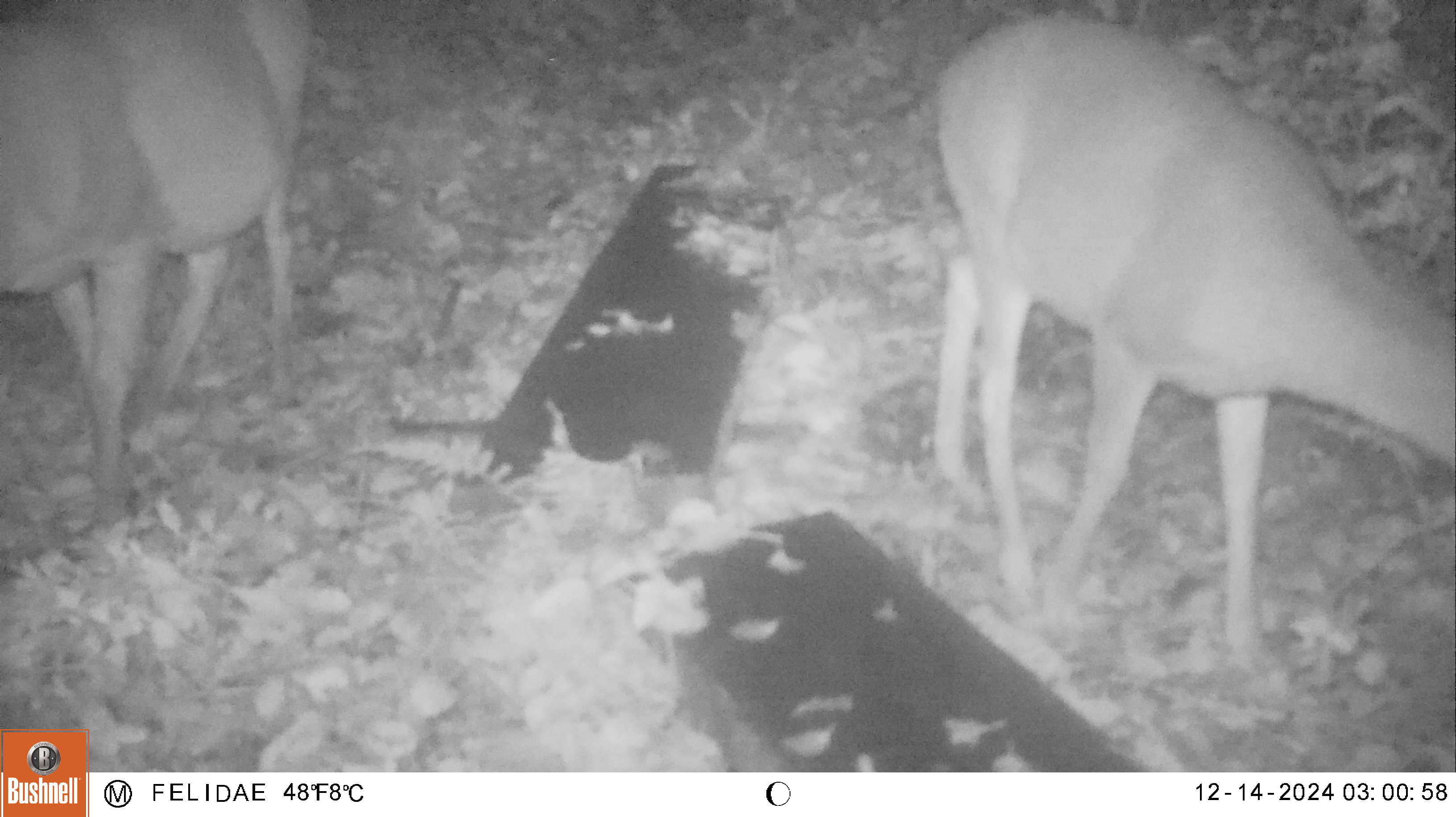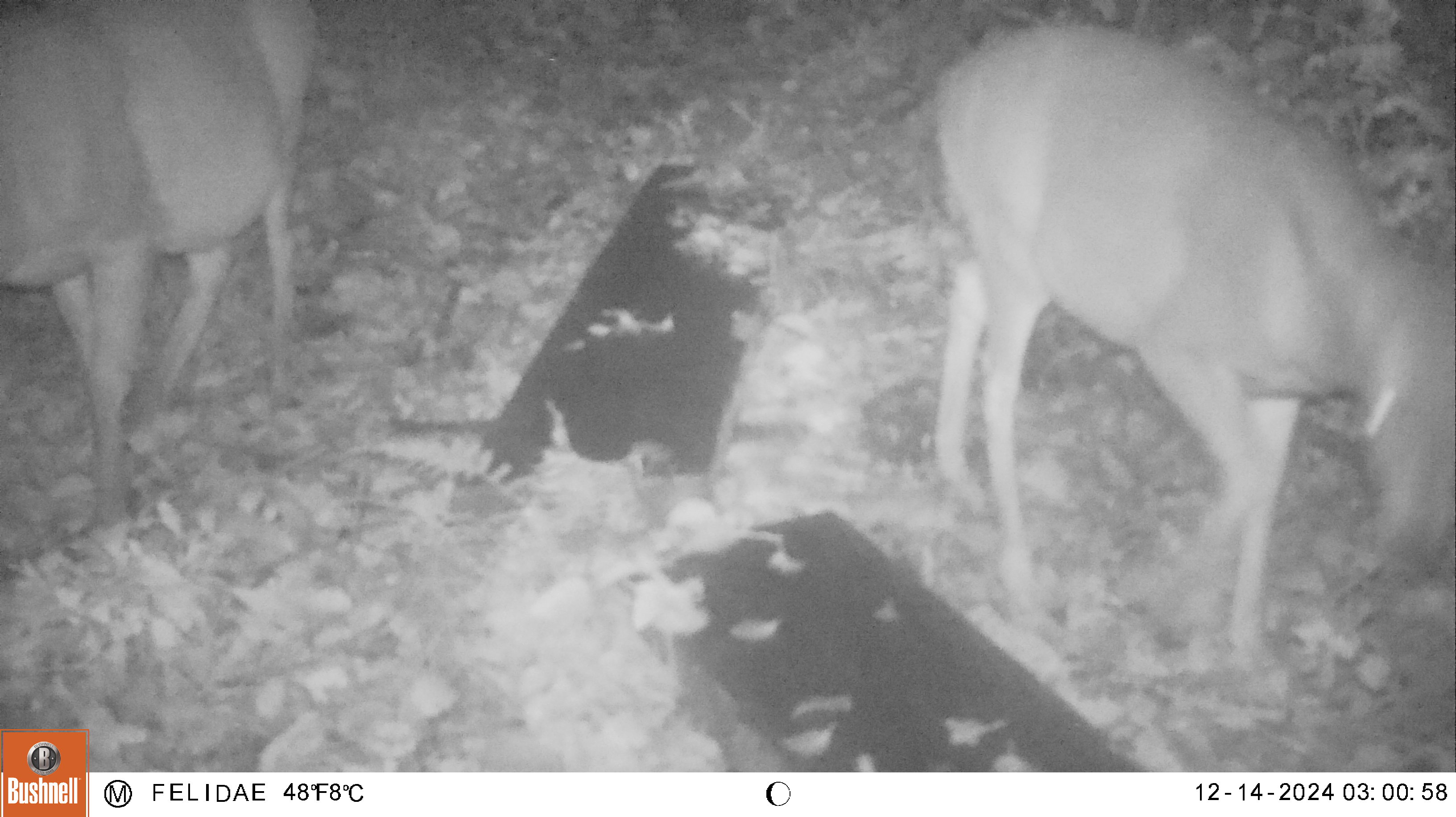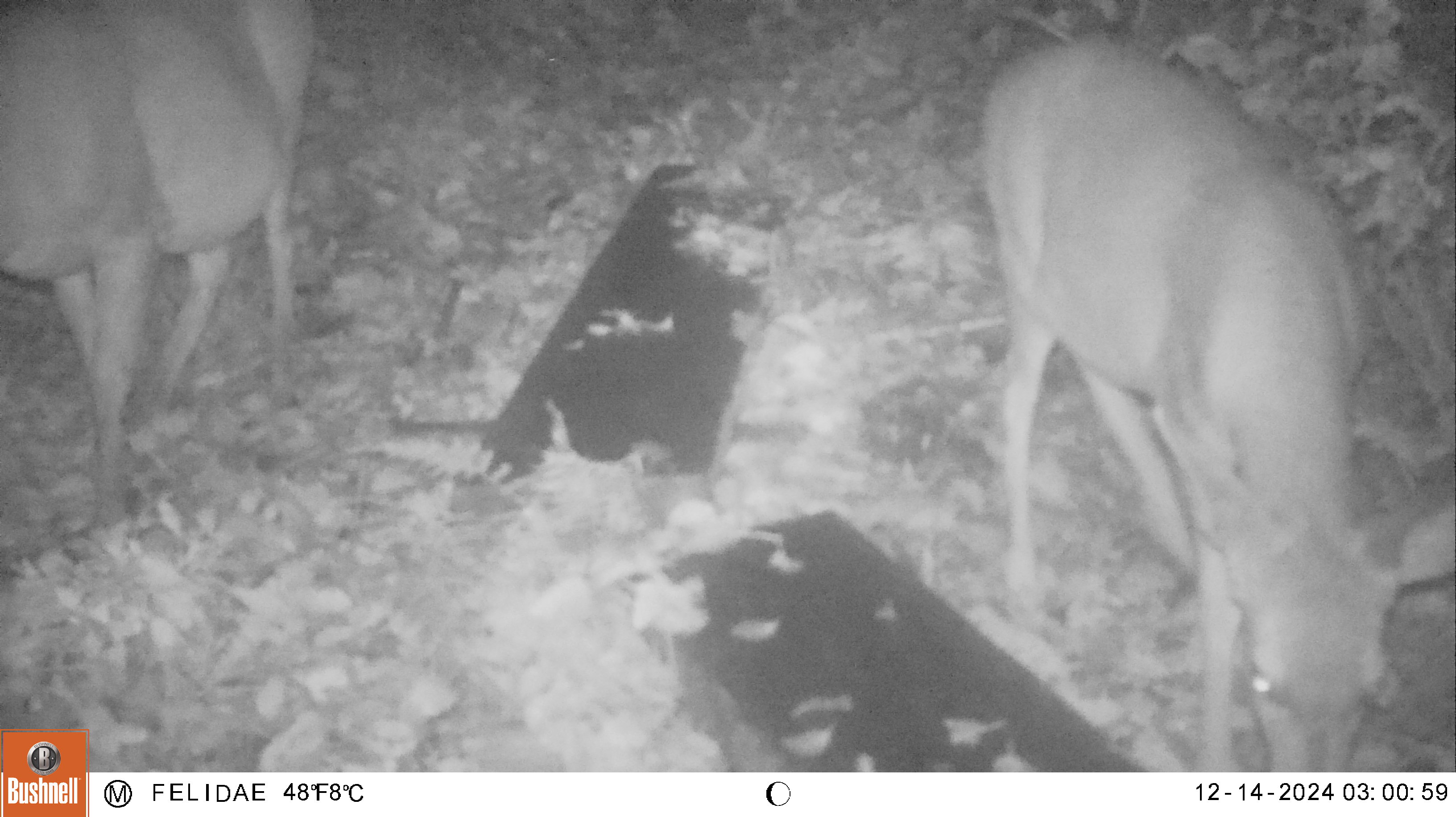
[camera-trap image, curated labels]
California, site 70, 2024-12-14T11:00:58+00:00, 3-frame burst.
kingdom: Animalia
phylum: Chordata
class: Mammalia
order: Artiodactyla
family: Cervidae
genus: Odocoileus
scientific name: Odocoileus hemionus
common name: mule deer